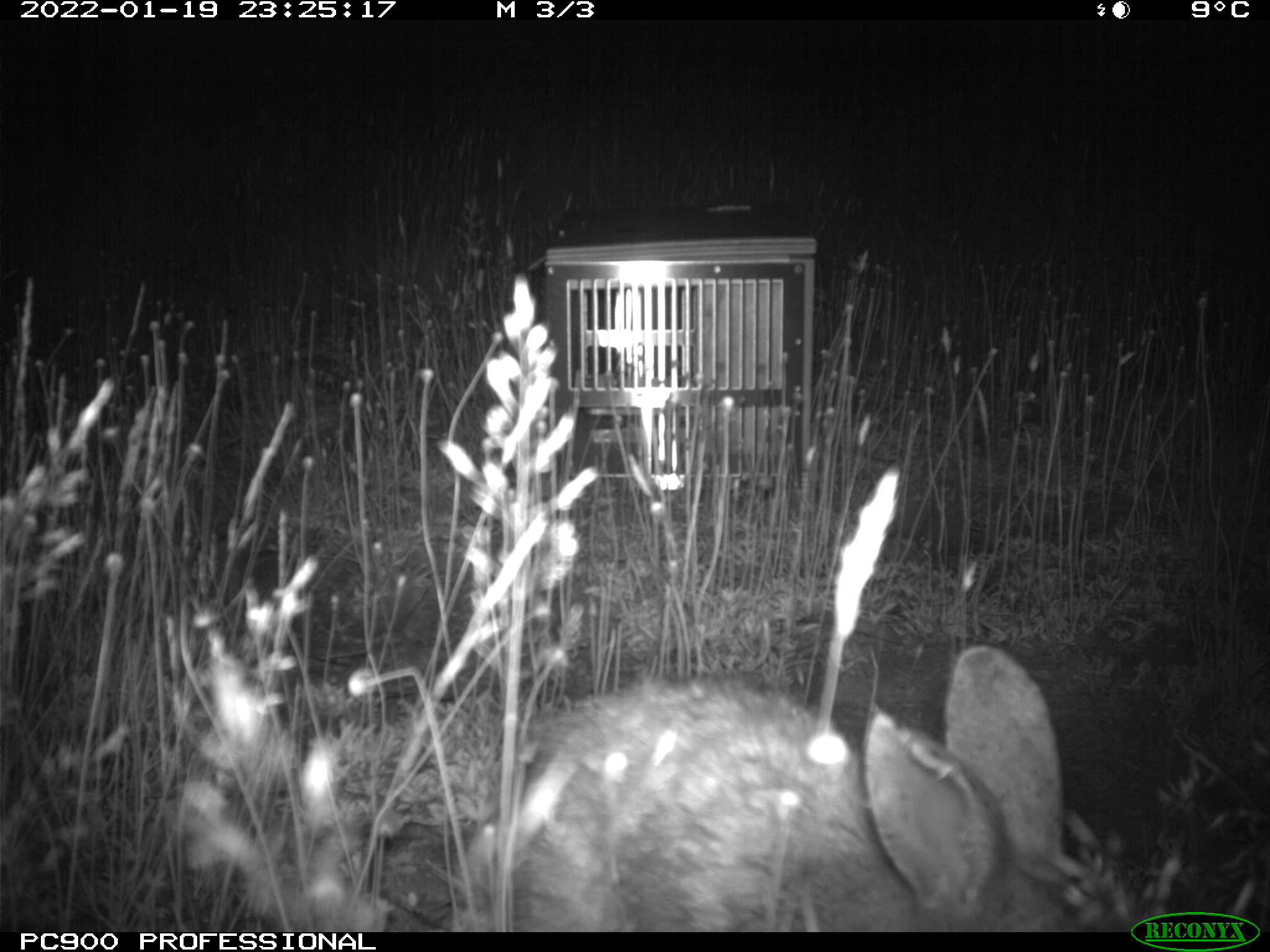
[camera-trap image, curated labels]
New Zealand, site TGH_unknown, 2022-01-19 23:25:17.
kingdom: Animalia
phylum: Chordata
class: Mammalia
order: Lagomorpha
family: Leporidae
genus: Oryctolagus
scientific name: Oryctolagus cuniculus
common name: european rabbit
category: rabbit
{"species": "rabbit (european rabbit) (Oryctolagus cuniculus)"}